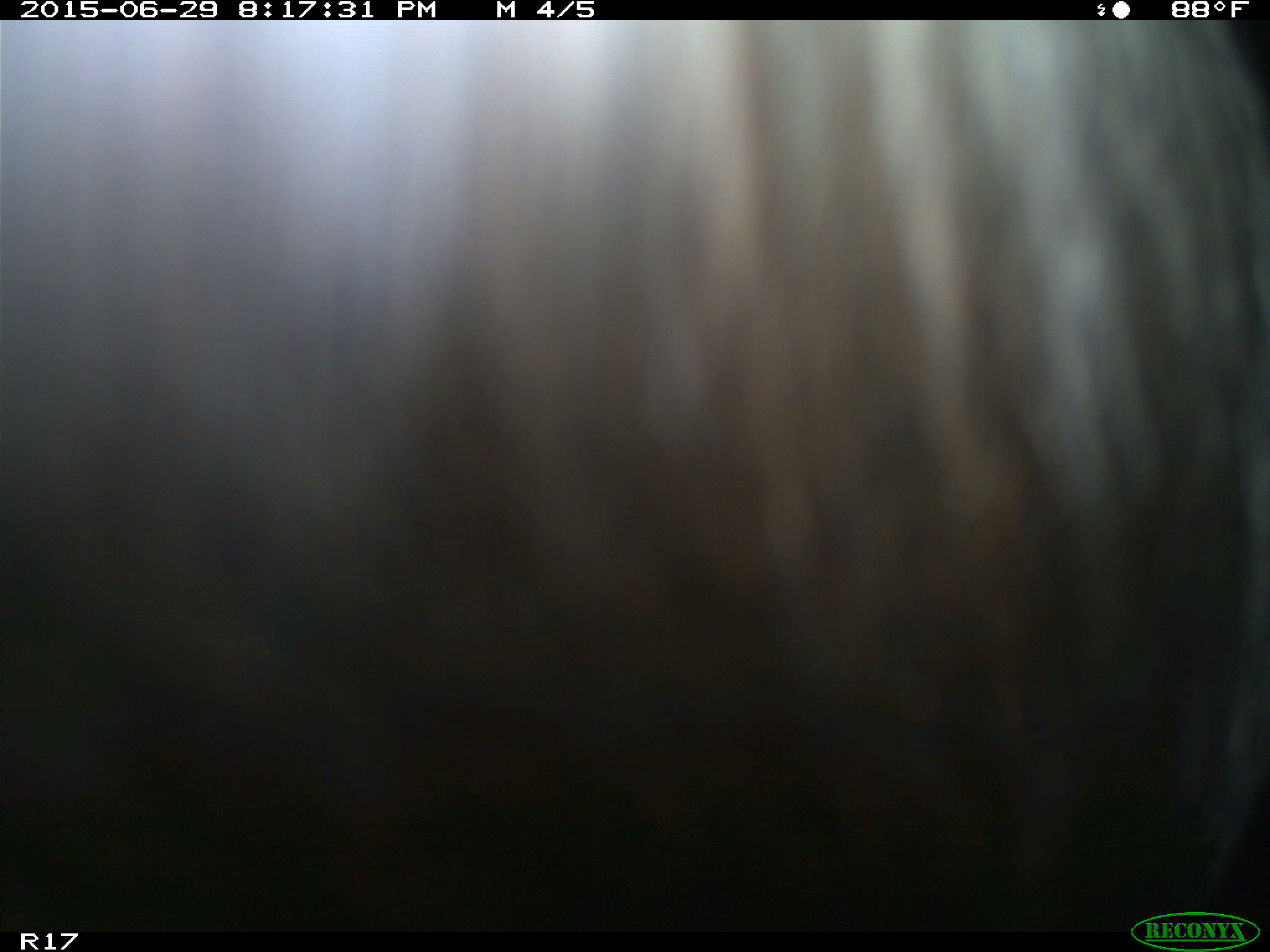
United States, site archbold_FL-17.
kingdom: Animalia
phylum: Chordata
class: Mammalia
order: Artiodactyla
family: Bovidae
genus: Bos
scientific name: Bos taurus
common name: domestic cow